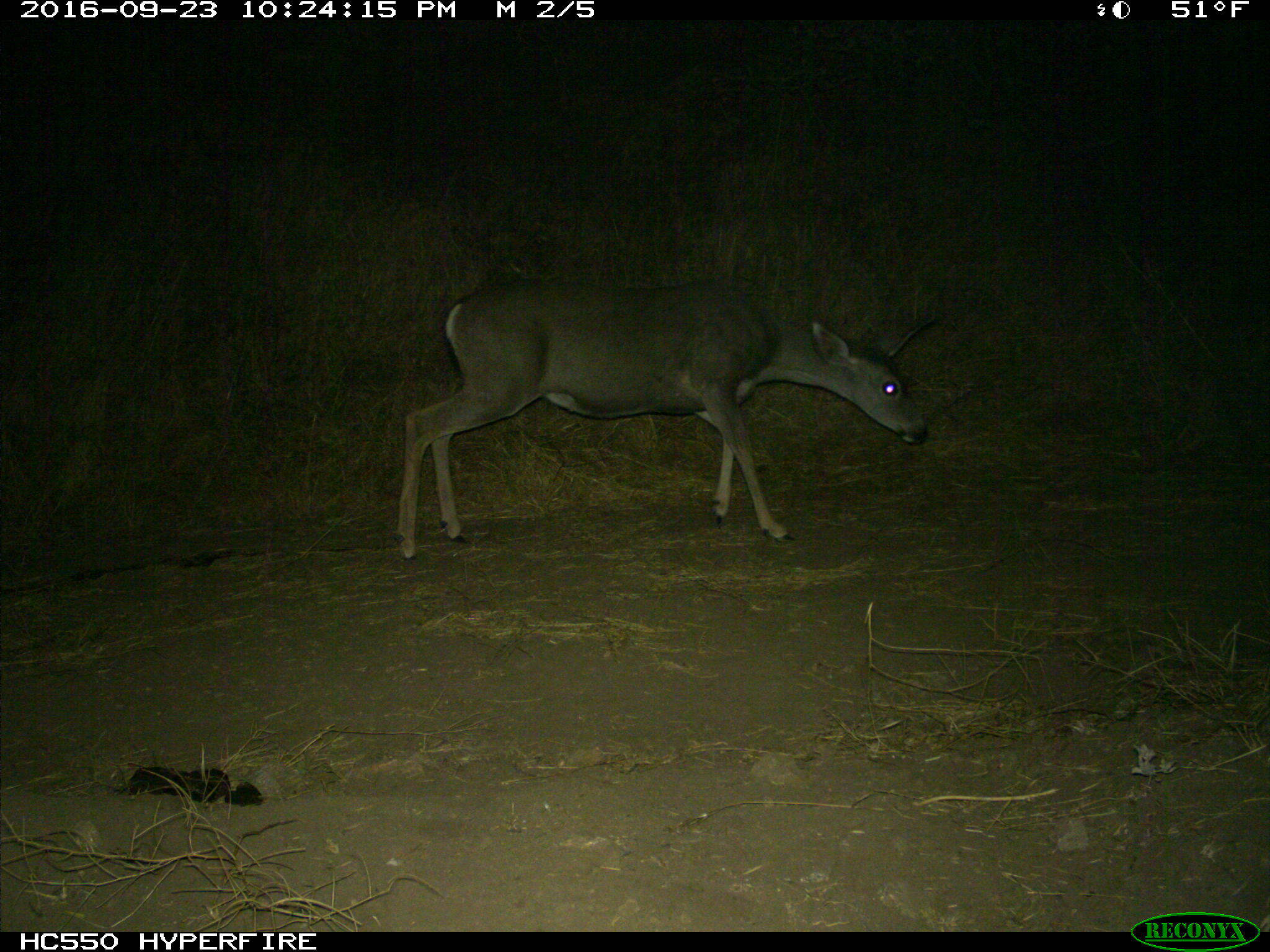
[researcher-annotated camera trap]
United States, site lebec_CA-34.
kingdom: Animalia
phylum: Chordata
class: Mammalia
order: Artiodactyla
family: Cervidae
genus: Odocoileus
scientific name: Odocoileus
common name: deer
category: unidentified deer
Unidentified deer (deer) (Odocoileus).